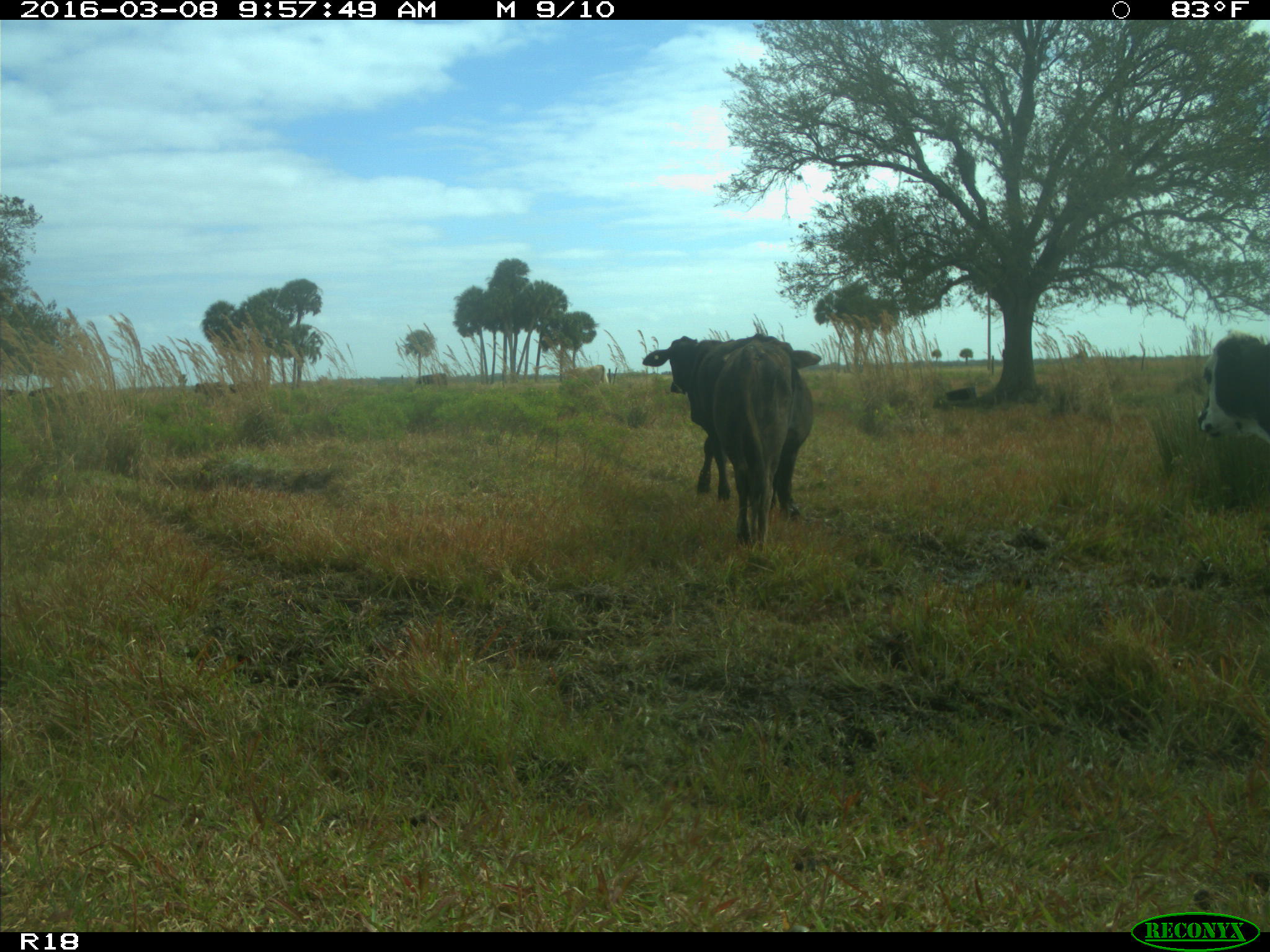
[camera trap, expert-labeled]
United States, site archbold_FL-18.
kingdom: Animalia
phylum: Chordata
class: Mammalia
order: Artiodactyla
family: Bovidae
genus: Bos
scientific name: Bos taurus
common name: domestic cow